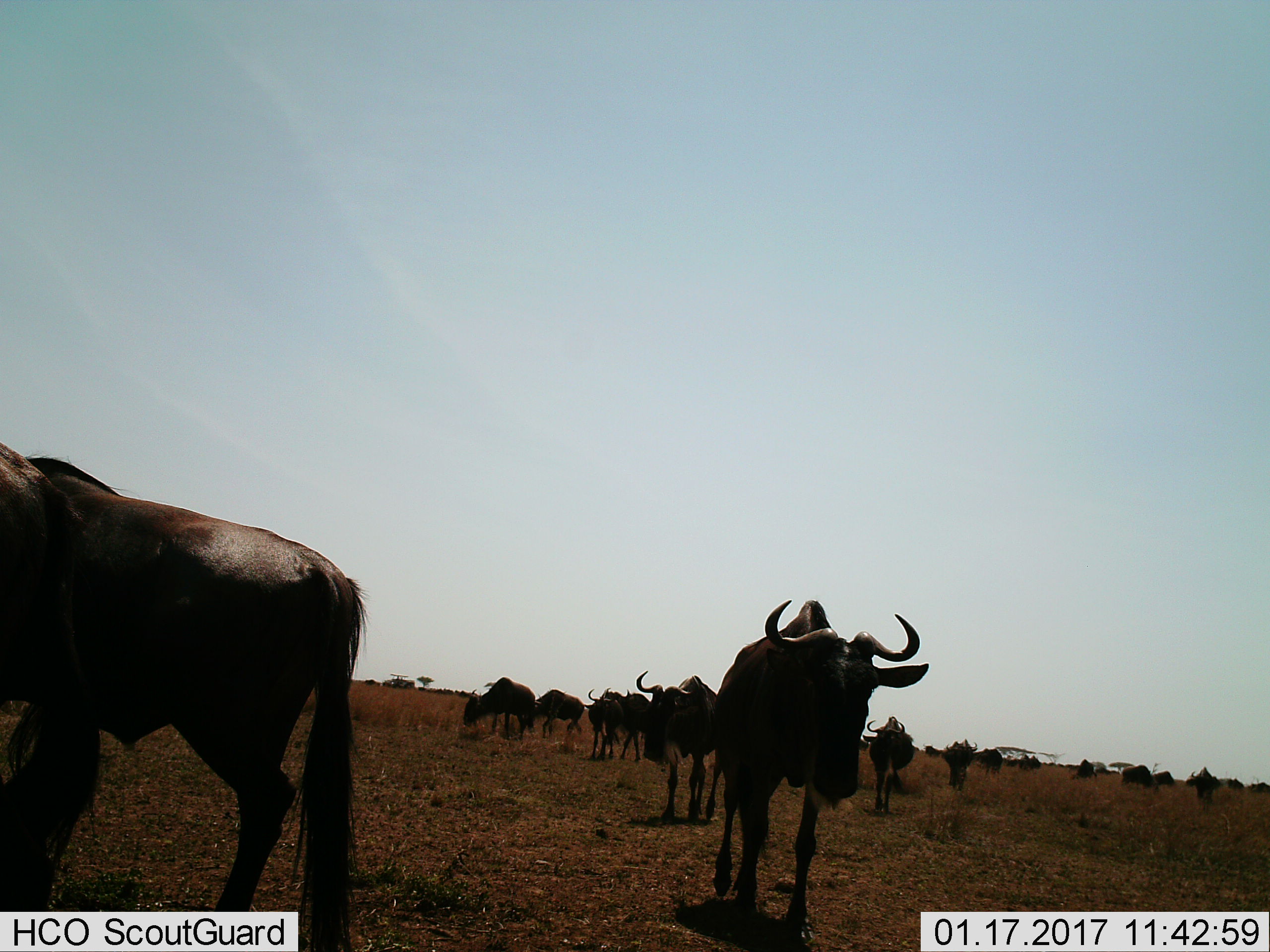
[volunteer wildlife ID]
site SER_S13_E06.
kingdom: Animalia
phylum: Chordata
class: Mammalia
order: Artiodactyla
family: Bovidae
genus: Connochaetes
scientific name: Connochaetes taurinus taurinus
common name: blue wildebeest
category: wildebeestblue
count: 11-50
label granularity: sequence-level